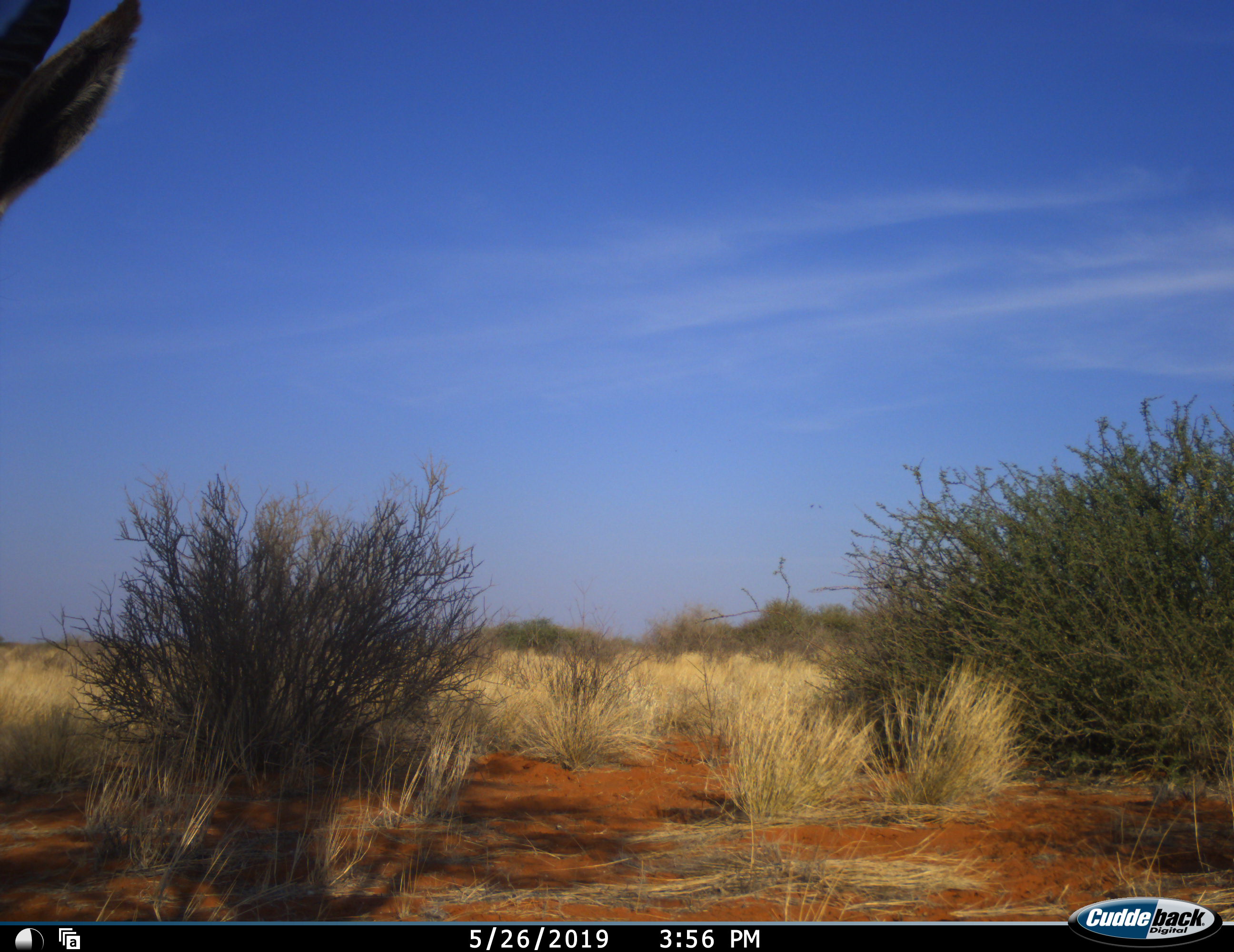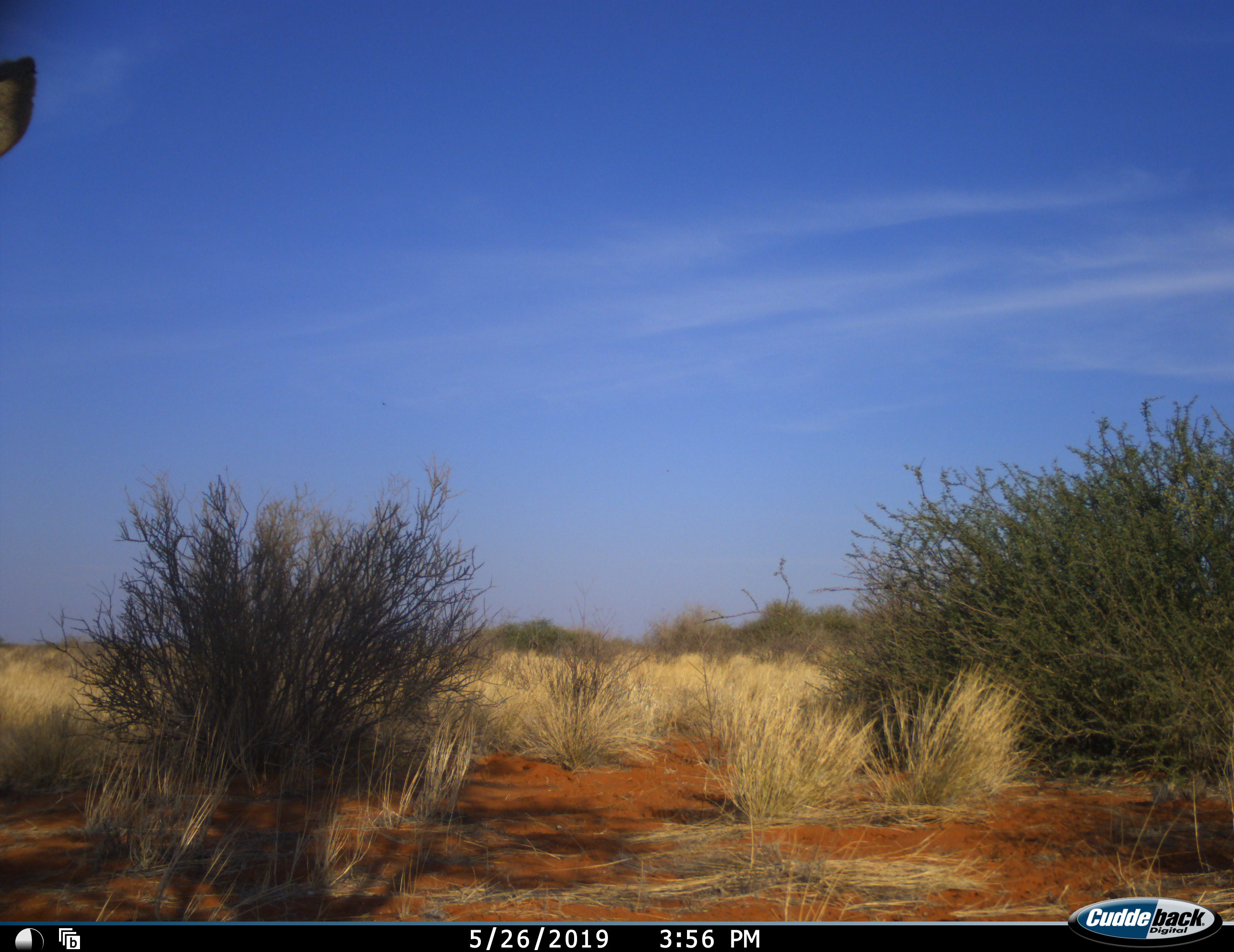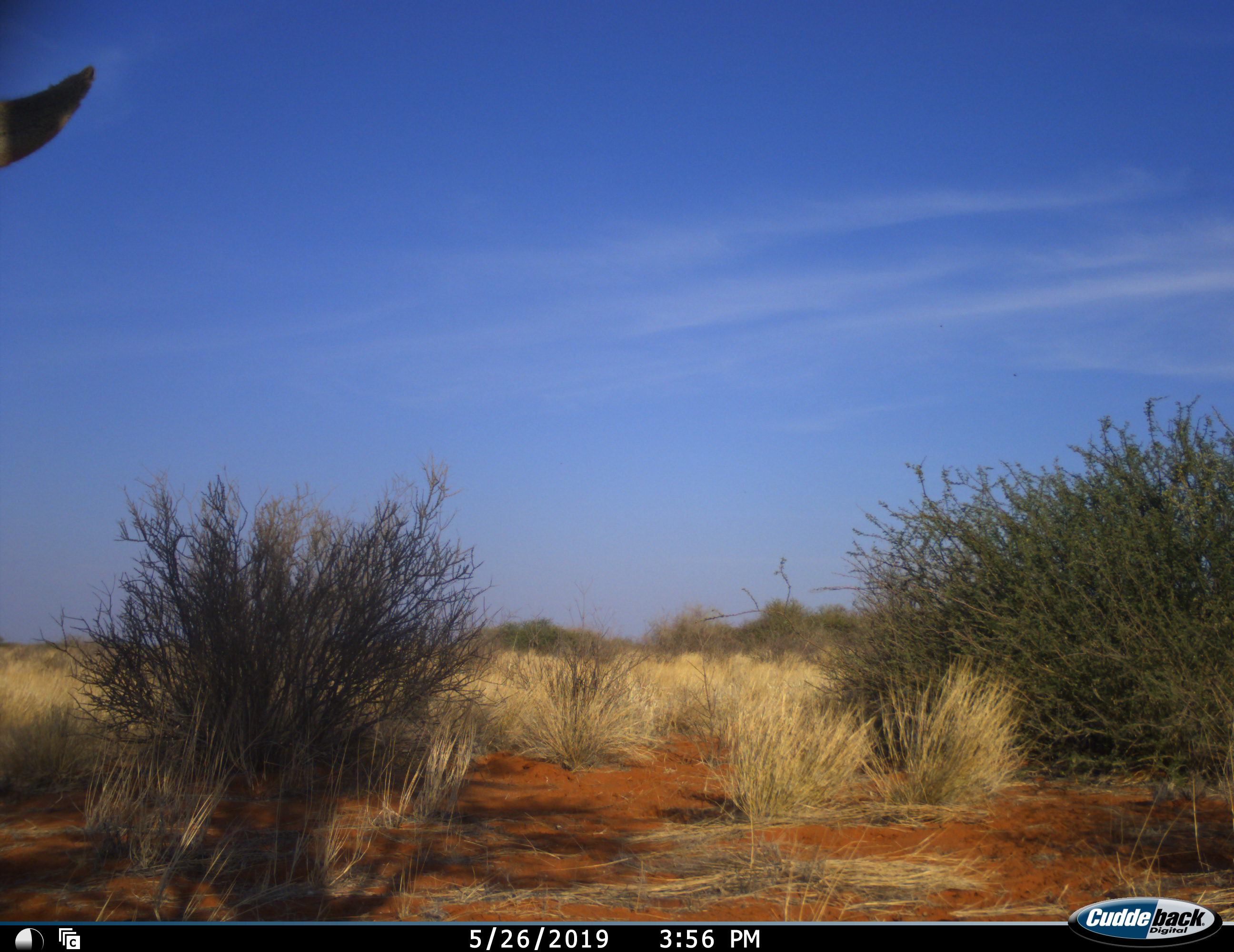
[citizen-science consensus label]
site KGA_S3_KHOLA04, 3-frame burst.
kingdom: Animalia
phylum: Chordata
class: Mammalia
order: Artiodactyla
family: Bovidae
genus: Antidorcas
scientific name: Antidorcas marsupialis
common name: springbok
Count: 1.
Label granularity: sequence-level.